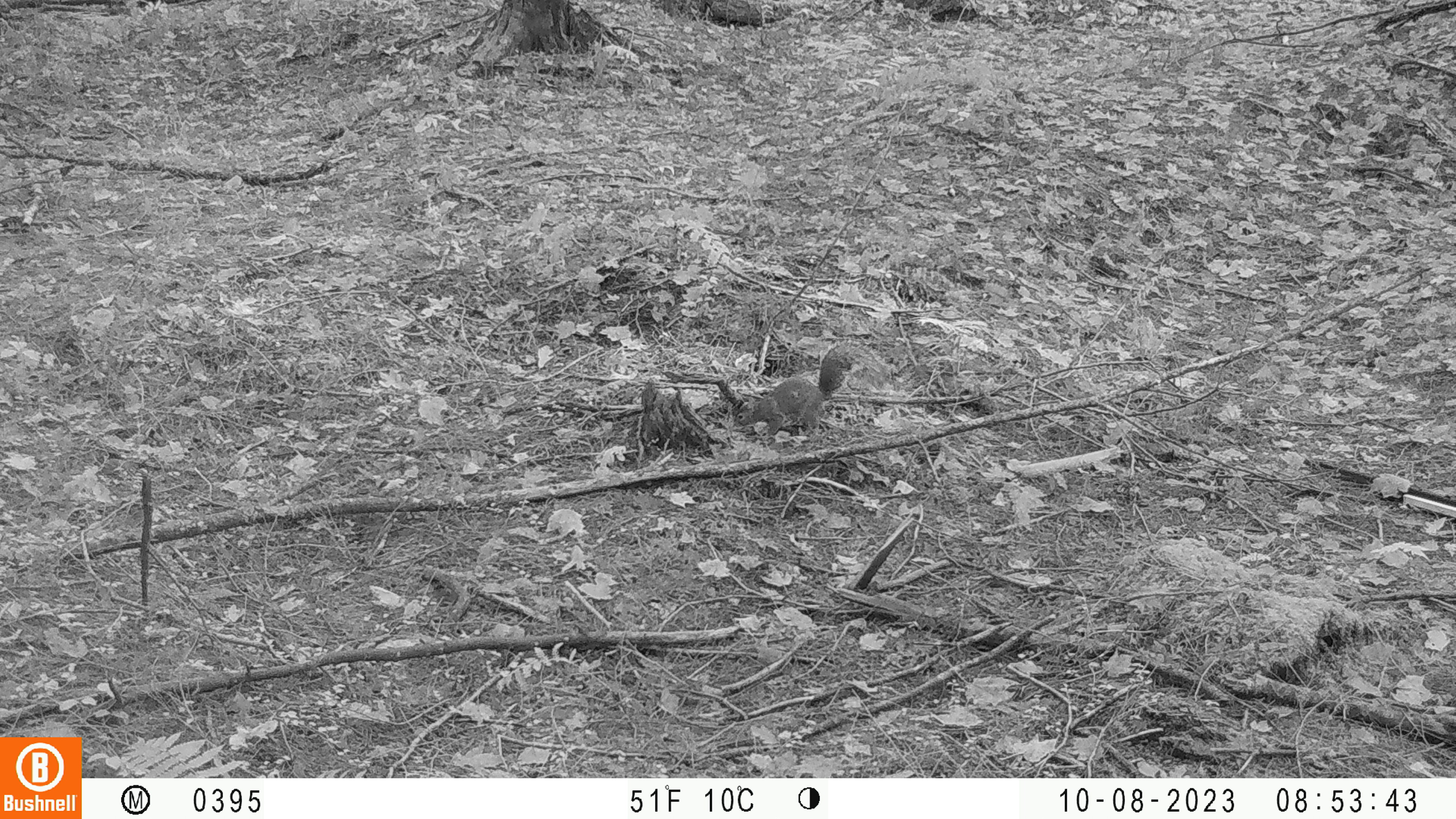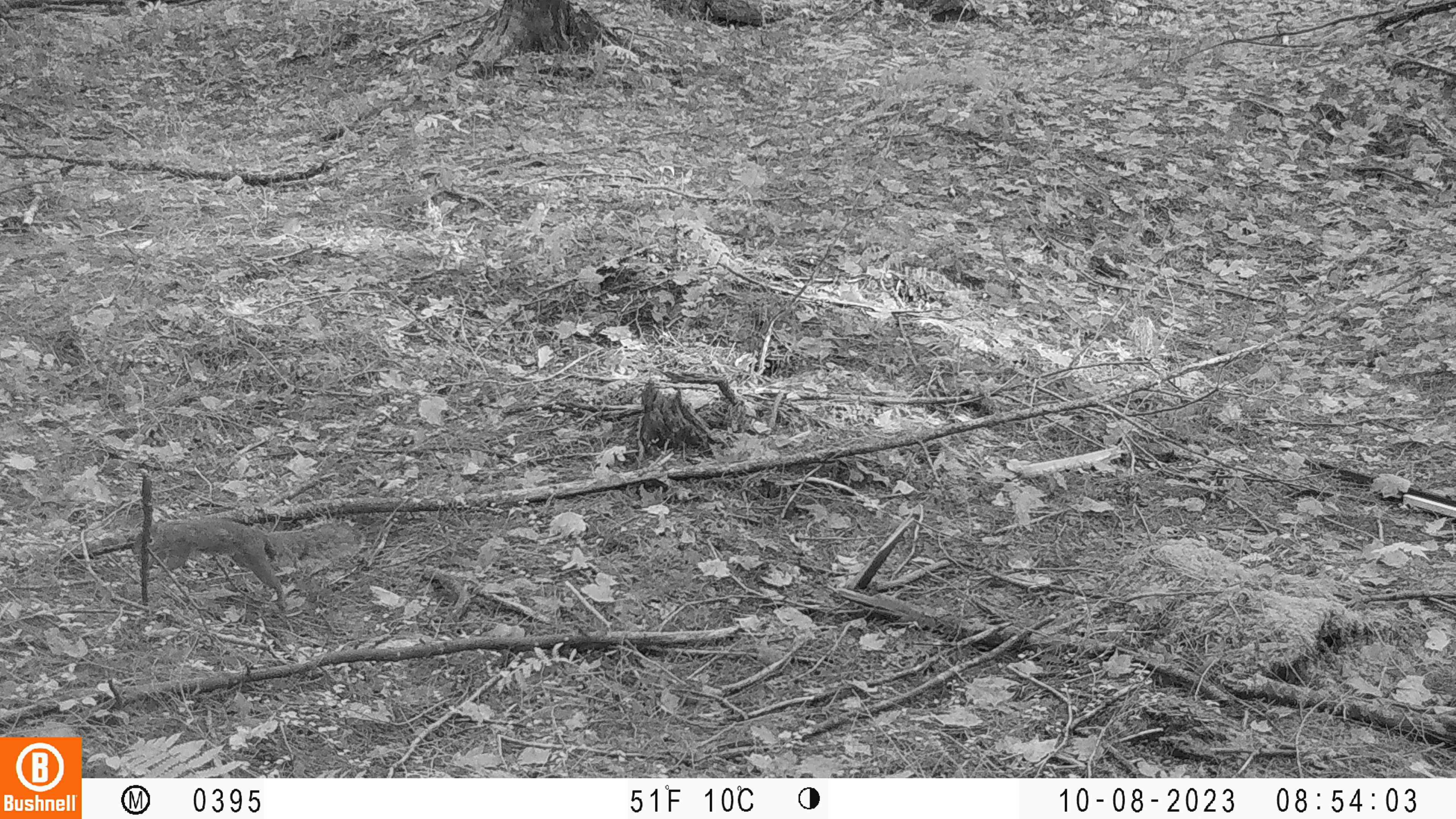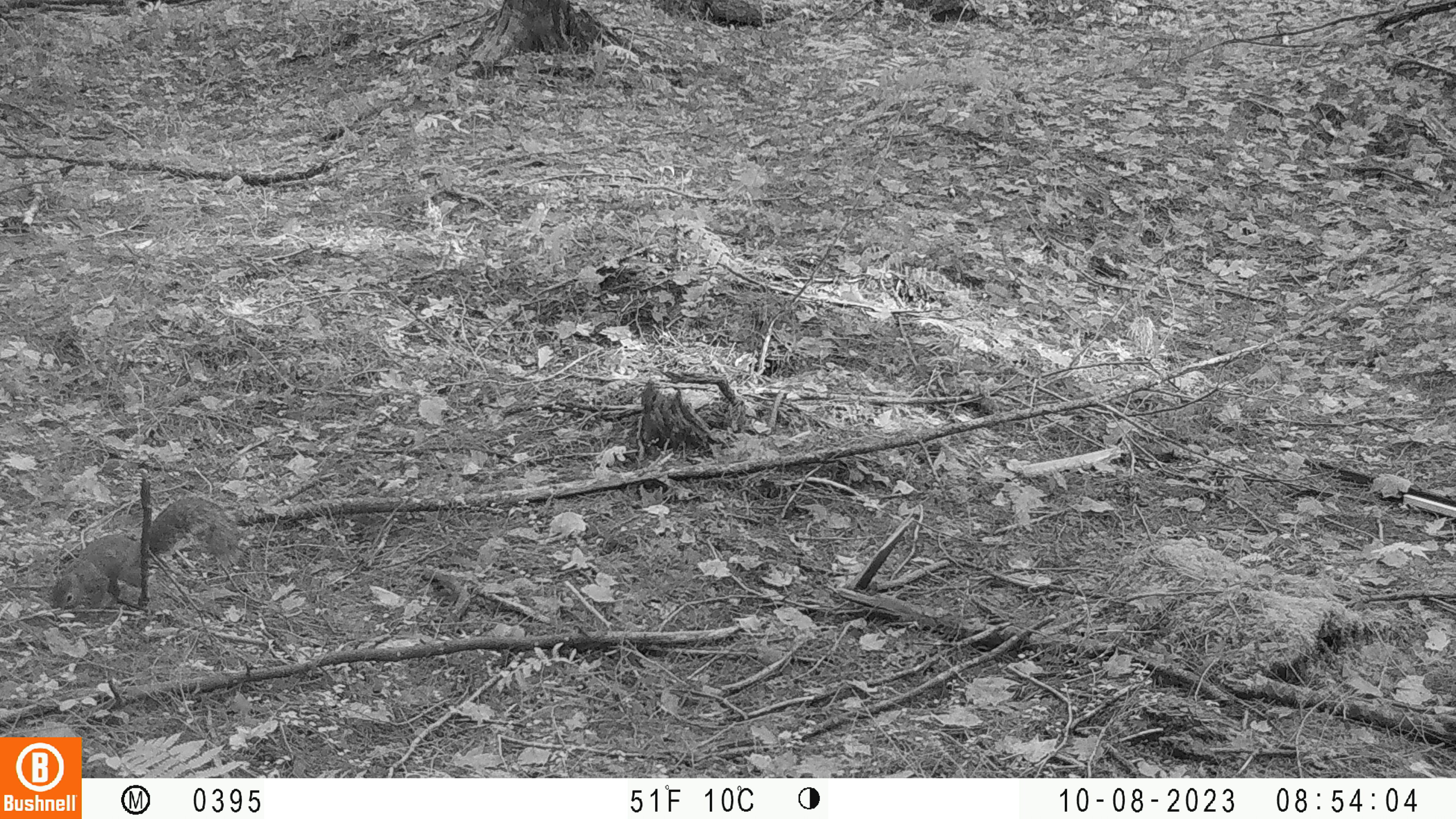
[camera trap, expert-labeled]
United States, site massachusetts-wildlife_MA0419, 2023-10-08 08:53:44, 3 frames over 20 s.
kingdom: Animalia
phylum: Chordata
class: Mammalia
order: Rodentia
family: Sciuridae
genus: Sciurus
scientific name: Sciurus carolinensis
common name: gray squirrel